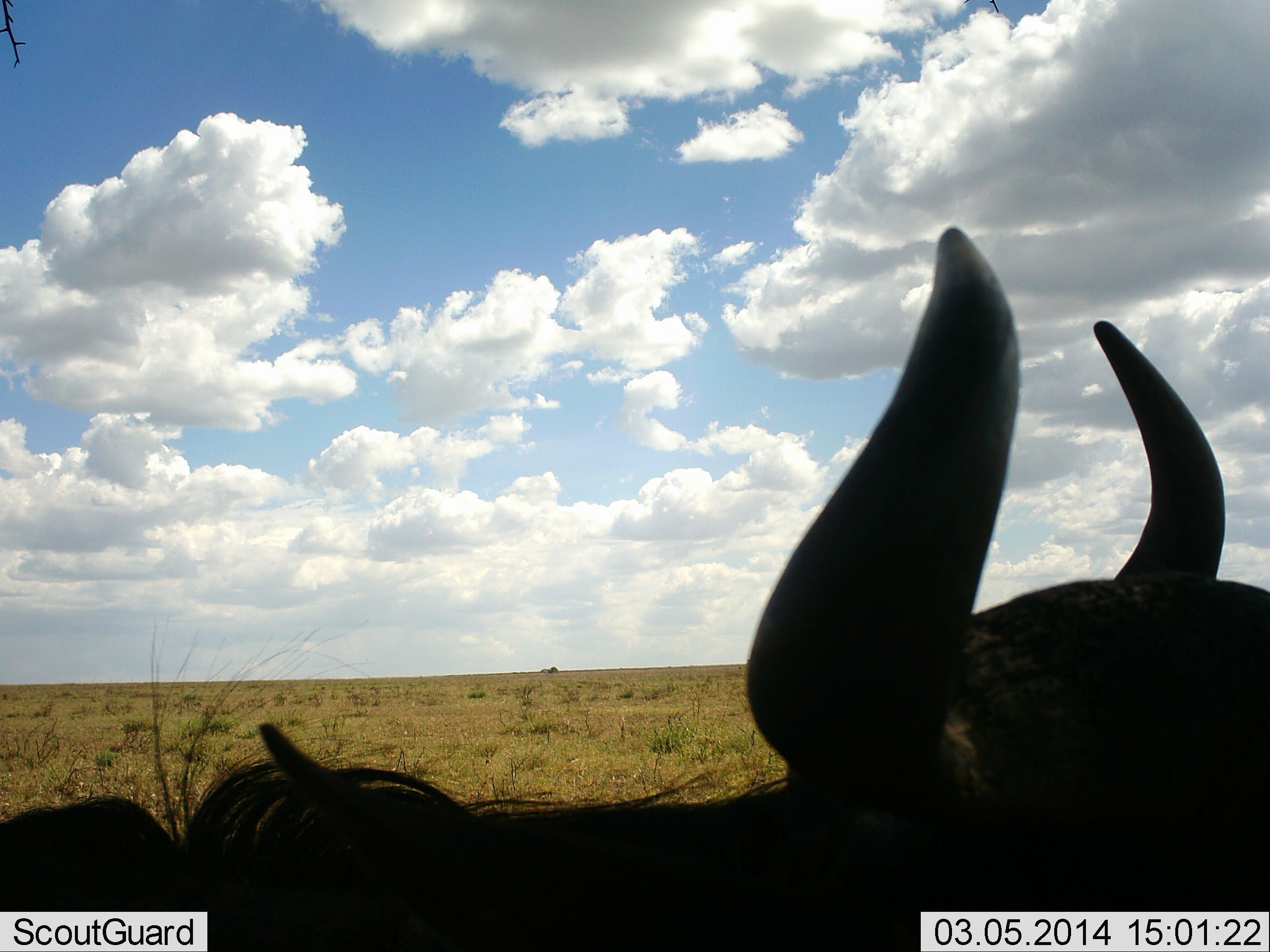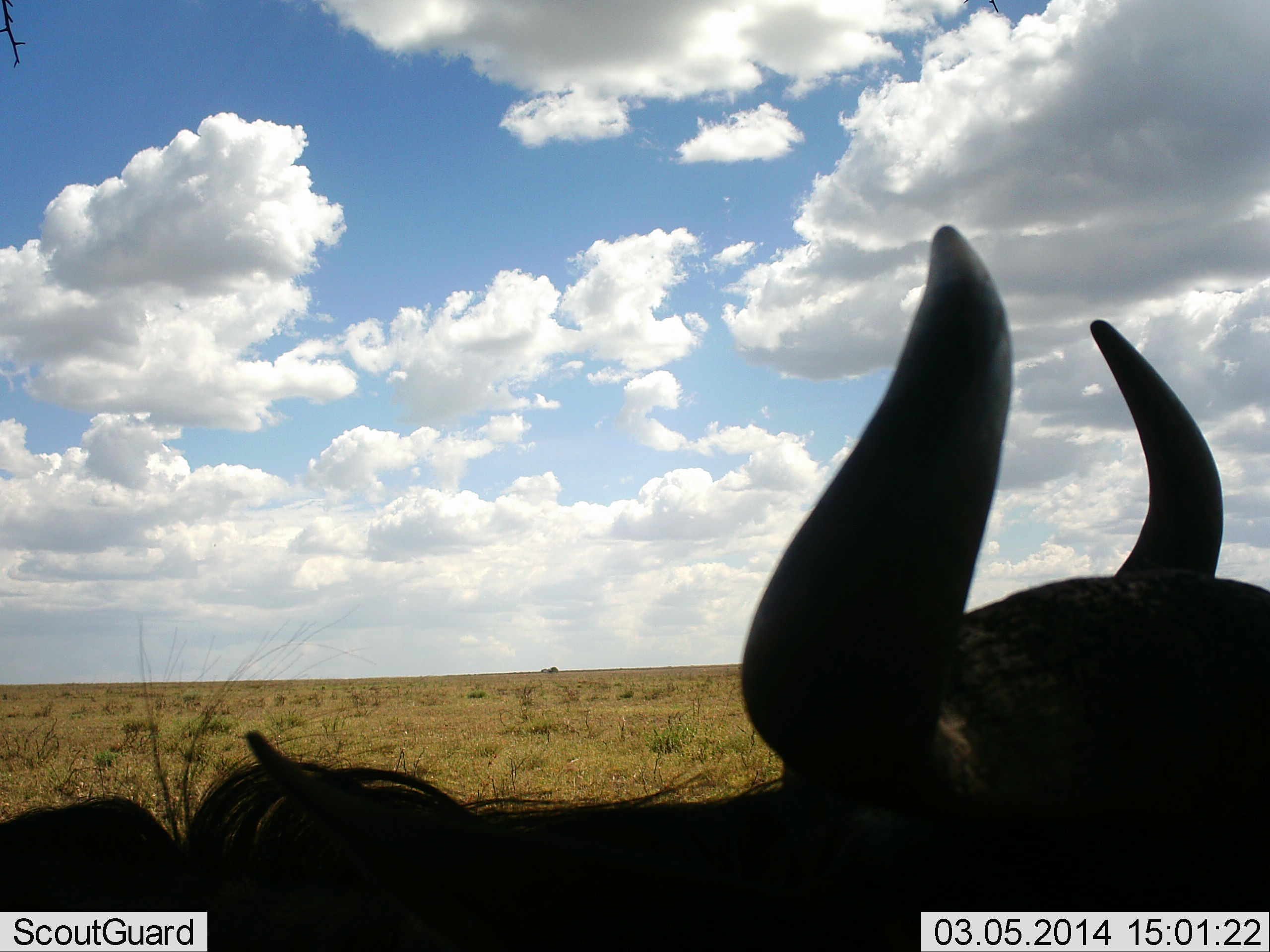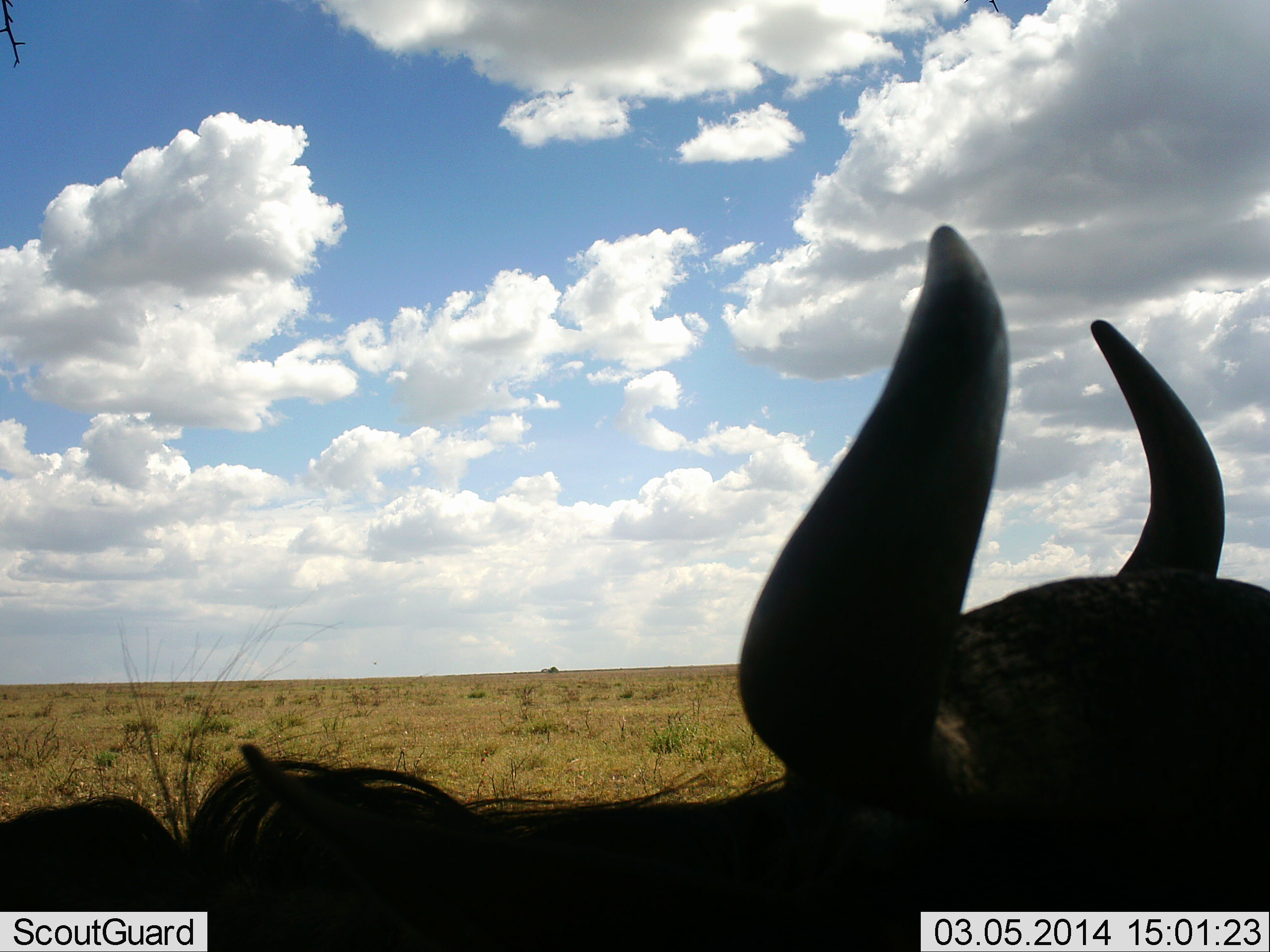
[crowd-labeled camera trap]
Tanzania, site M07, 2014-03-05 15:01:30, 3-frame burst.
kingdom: Animalia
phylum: Chordata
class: Mammalia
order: Artiodactyla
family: Bovidae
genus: Connochaetes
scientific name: Connochaetes taurinus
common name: blue wildebeest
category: wildebeest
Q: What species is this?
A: Wildebeest (blue wildebeest) (Connochaetes taurinus).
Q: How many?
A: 1.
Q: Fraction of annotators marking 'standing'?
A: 40%.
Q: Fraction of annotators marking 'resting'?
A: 60%.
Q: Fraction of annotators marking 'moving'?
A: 0%.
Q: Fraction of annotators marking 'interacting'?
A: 0%.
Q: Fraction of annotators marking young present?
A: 0%.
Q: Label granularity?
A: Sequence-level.